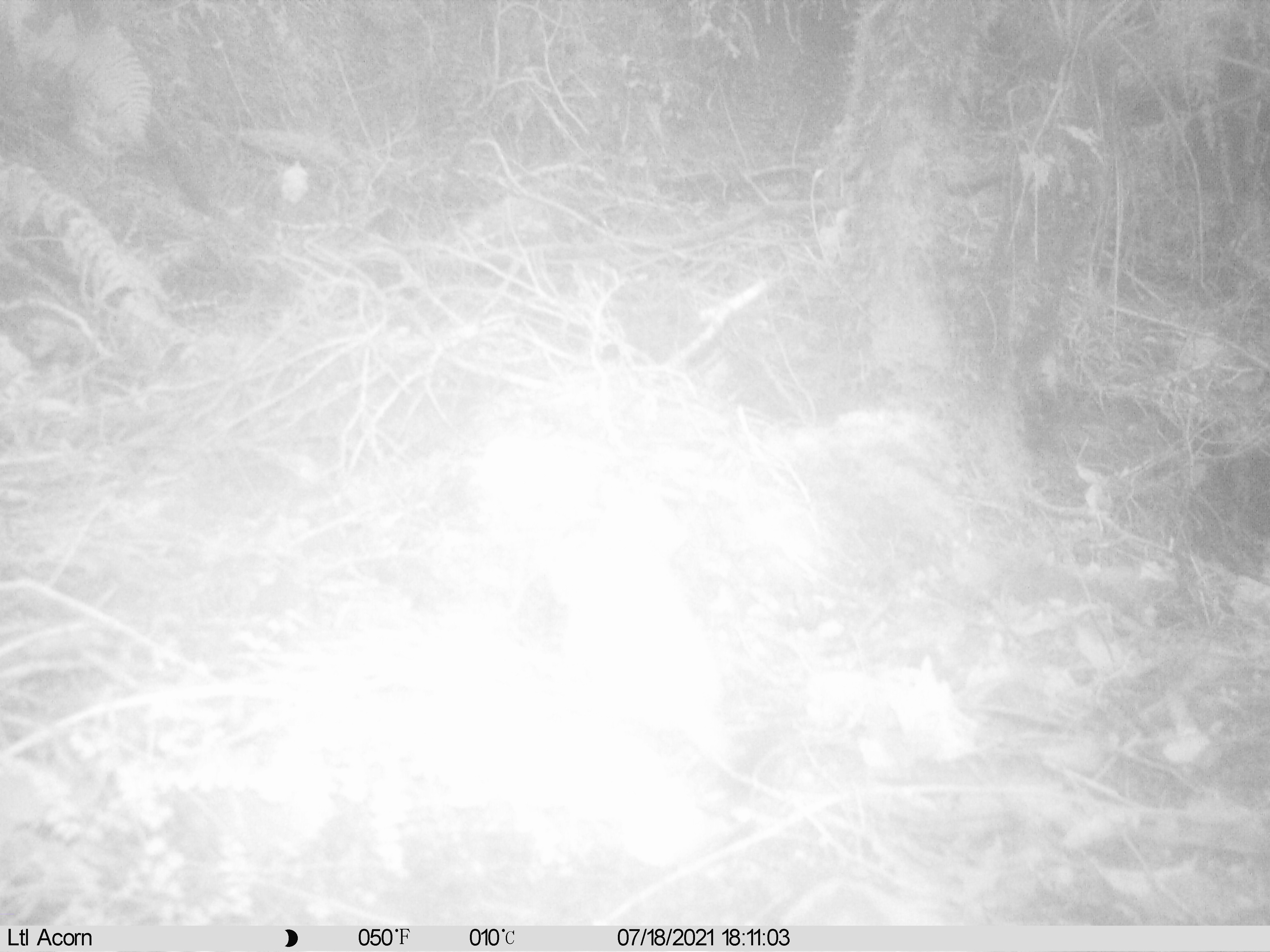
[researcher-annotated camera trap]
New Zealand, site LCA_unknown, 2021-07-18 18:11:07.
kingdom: Animalia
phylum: Chordata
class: Mammalia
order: Carnivora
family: Mustelidae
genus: Mustela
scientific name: Mustela erminea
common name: stoat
Stoat (Mustela erminea).